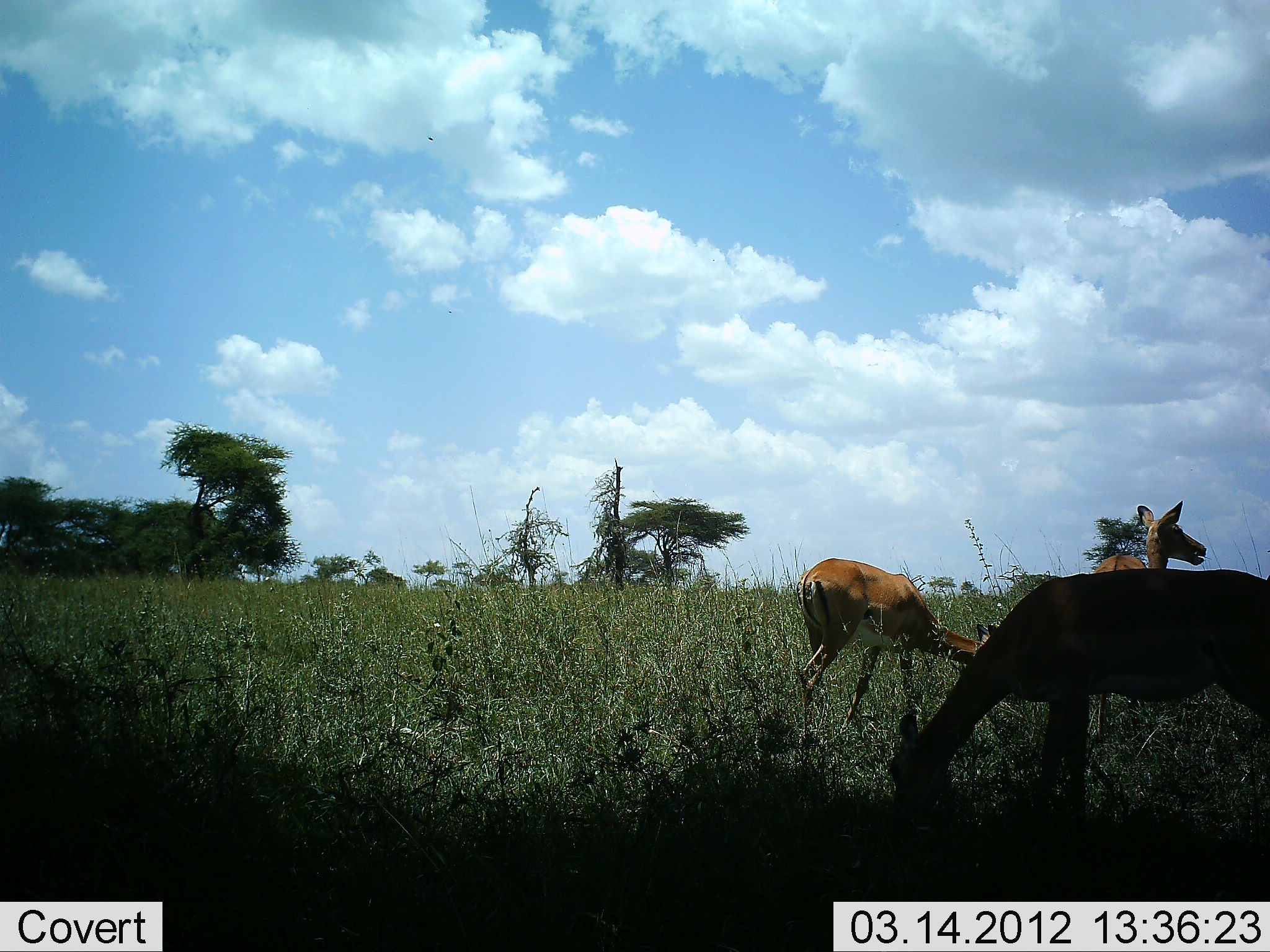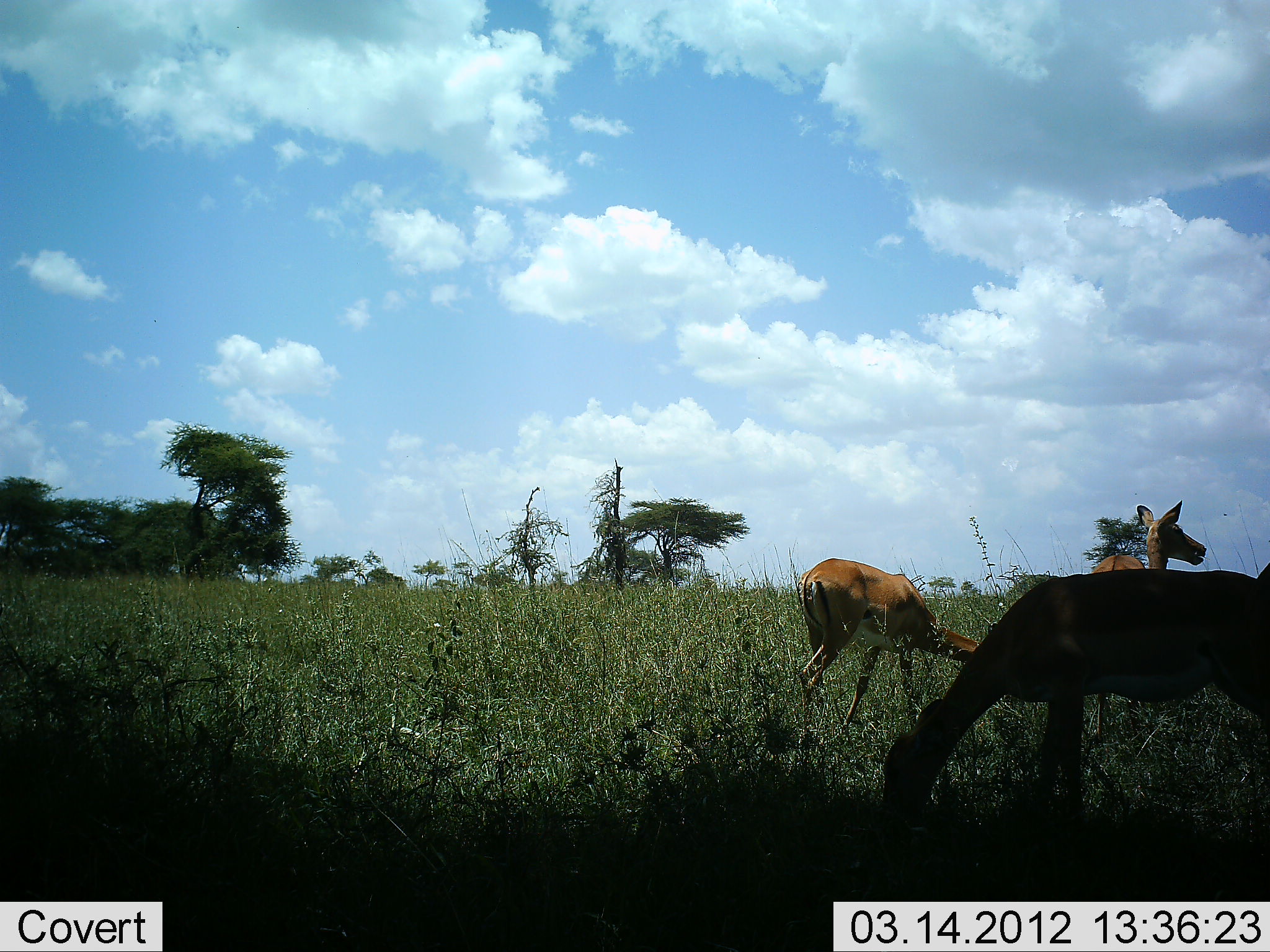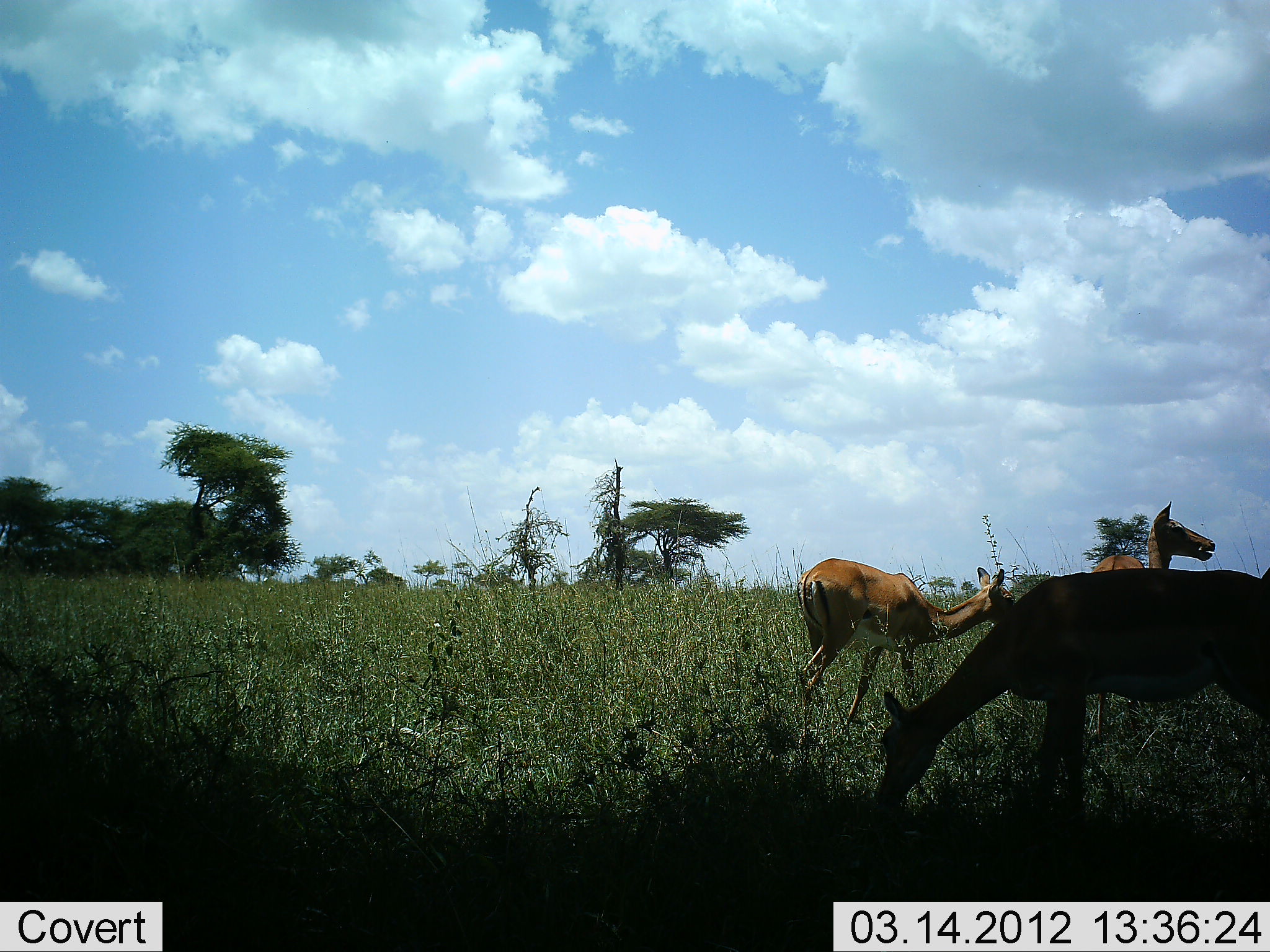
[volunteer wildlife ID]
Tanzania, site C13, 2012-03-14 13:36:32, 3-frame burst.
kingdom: Animalia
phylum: Chordata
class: Mammalia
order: Artiodactyla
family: Bovidae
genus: Aepyceros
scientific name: Aepyceros melampus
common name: impala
Impala (Aepyceros melampus), count 4. Behavior (volunteer vote fractions): standing 92%, resting 8%, moving 0%, interacting 0%. Young present (vote fraction): 0%. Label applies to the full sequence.